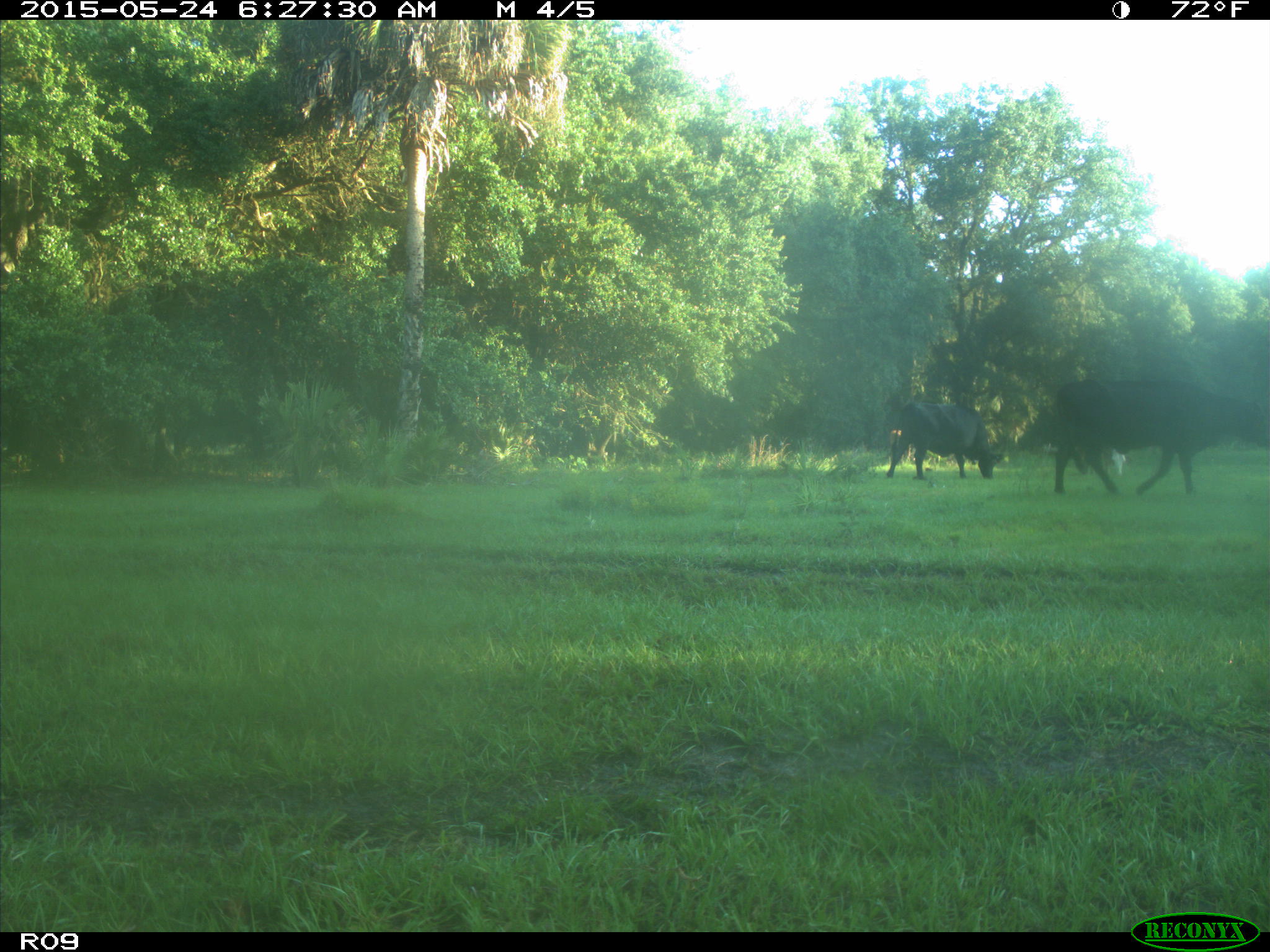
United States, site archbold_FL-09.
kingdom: Animalia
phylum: Chordata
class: Mammalia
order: Artiodactyla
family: Bovidae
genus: Bos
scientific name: Bos taurus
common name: domestic cow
Bos taurus (domestic cow).